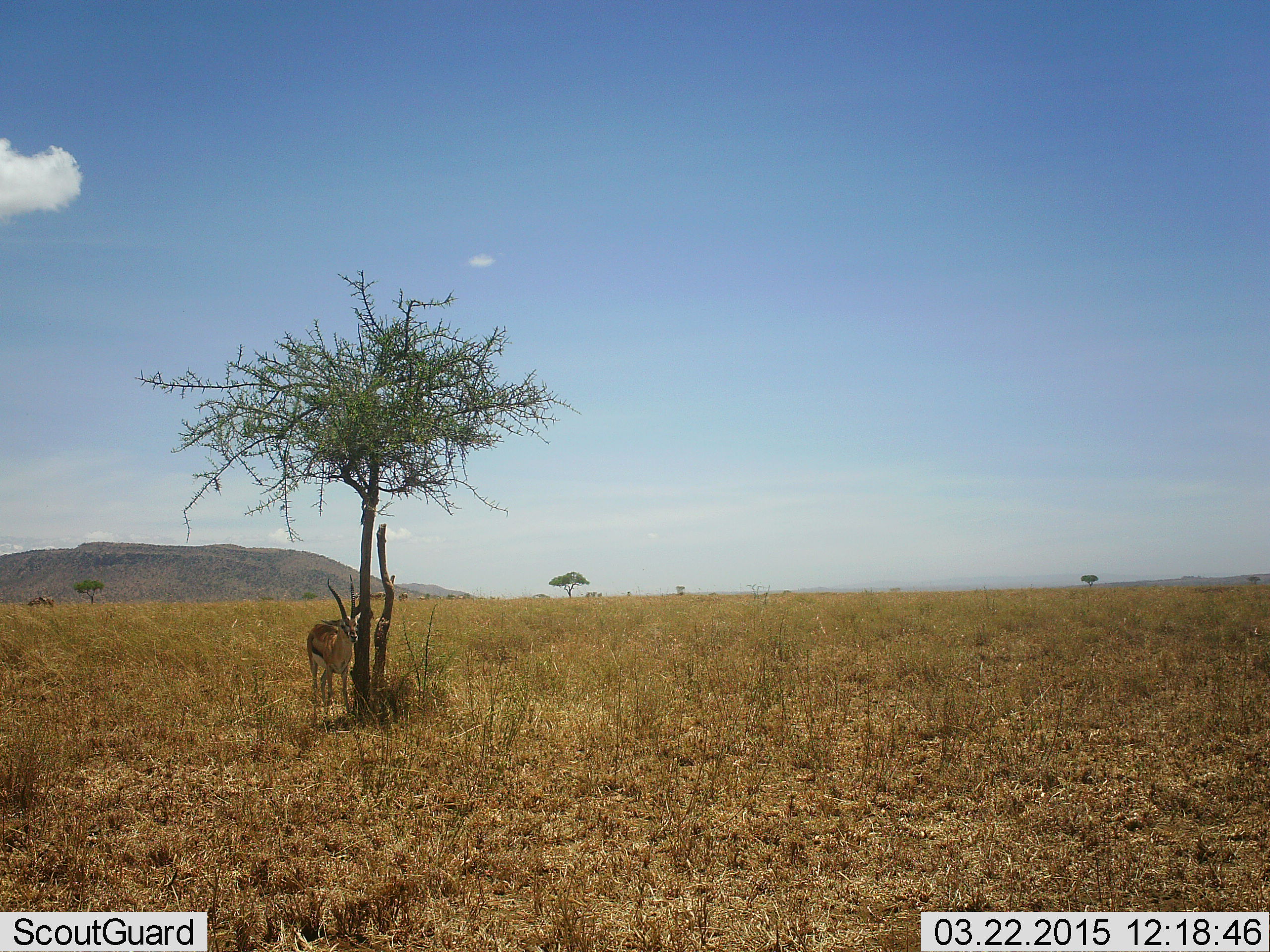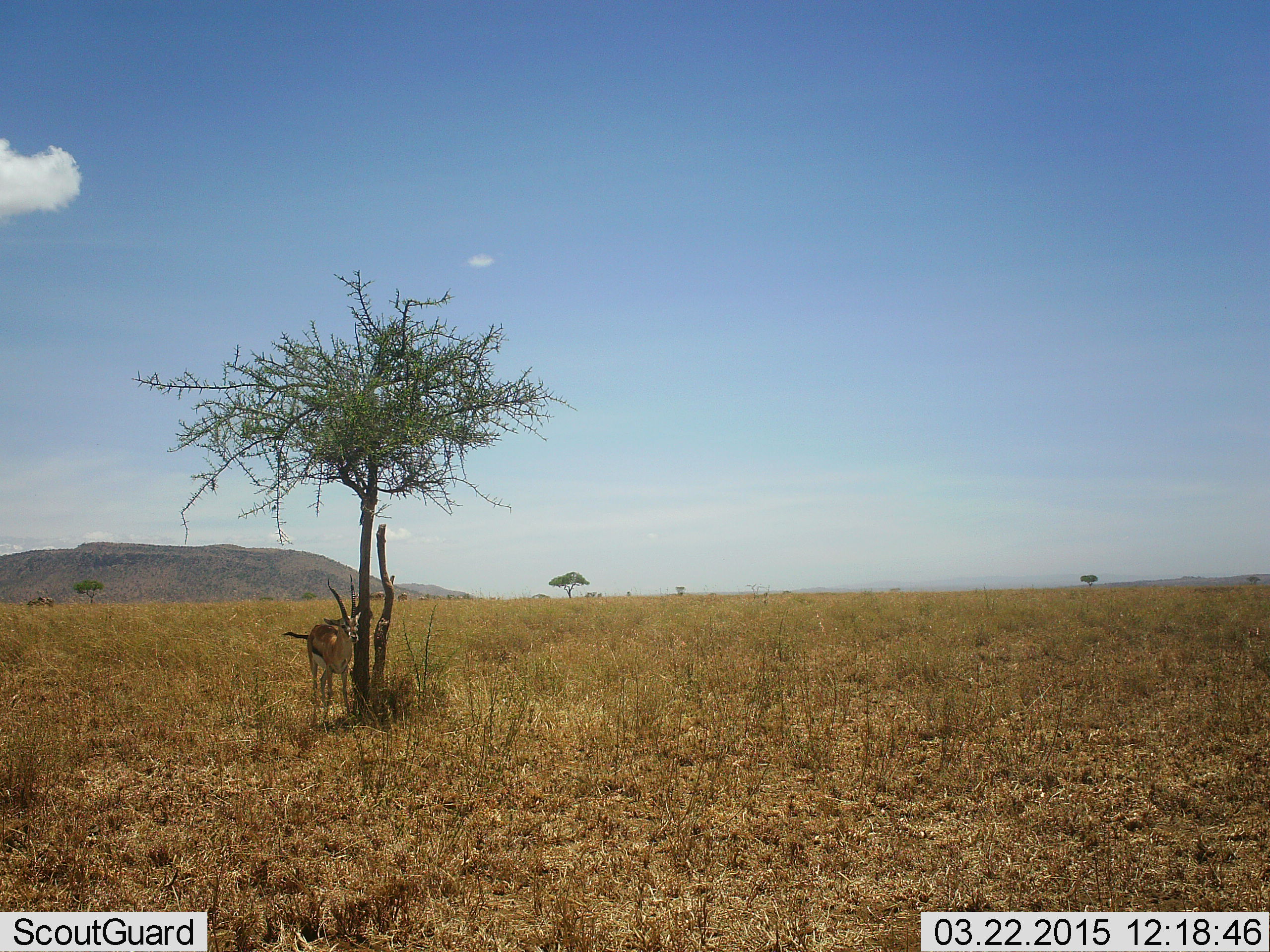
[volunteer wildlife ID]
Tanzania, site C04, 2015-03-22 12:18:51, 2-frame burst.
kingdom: Animalia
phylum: Chordata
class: Mammalia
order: Artiodactyla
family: Bovidae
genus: Eudorcas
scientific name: Eudorcas thomsonii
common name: thomson's gazelle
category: gazellethomsons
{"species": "gazellethomsons (thomson's gazelle) (Eudorcas thomsonii)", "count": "1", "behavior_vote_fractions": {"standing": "90%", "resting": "0%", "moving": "10%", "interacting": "10%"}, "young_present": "0%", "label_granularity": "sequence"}